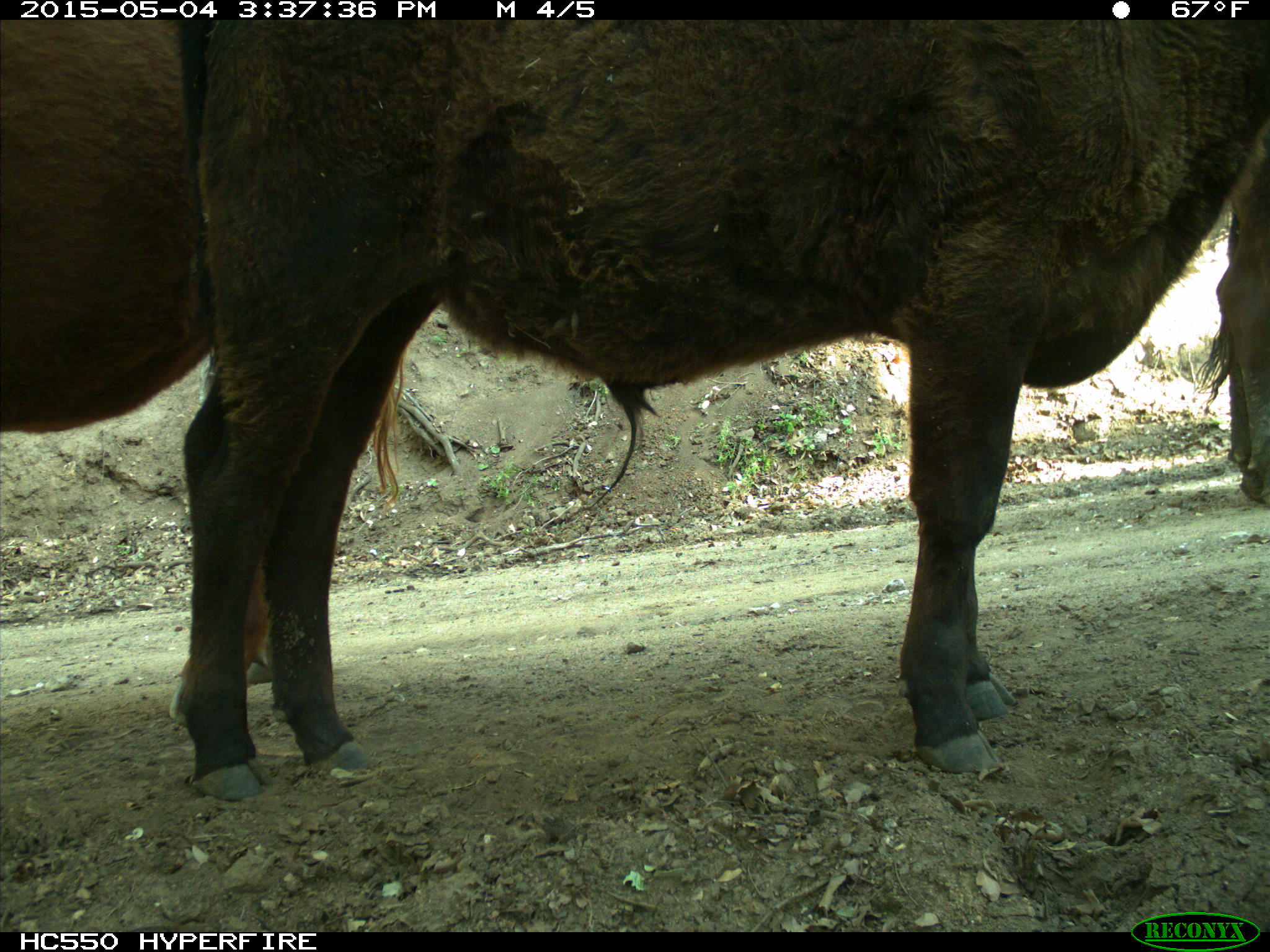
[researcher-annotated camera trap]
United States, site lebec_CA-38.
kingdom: Animalia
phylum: Chordata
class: Mammalia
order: Artiodactyla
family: Bovidae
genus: Bos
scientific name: Bos taurus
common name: domestic cow